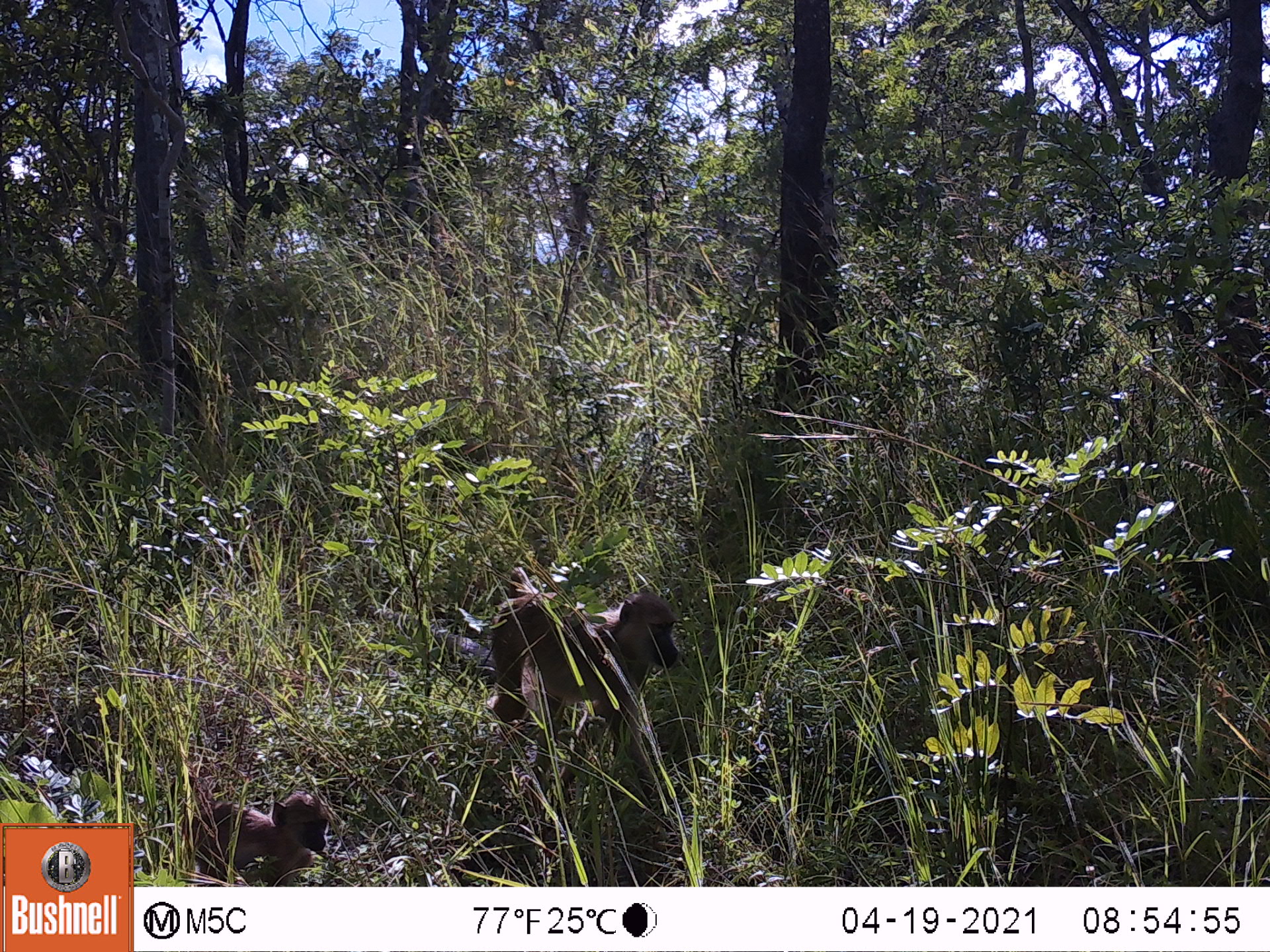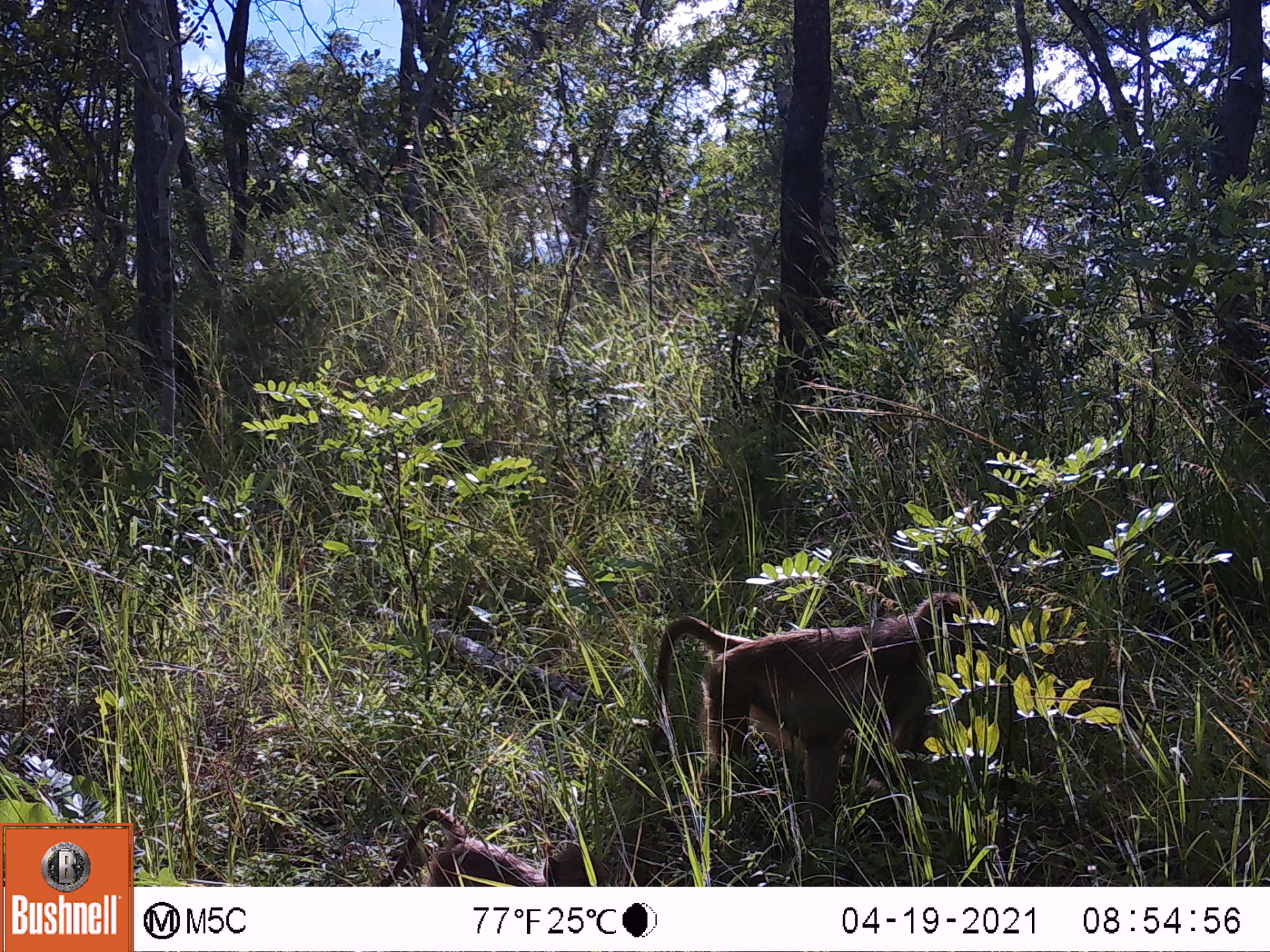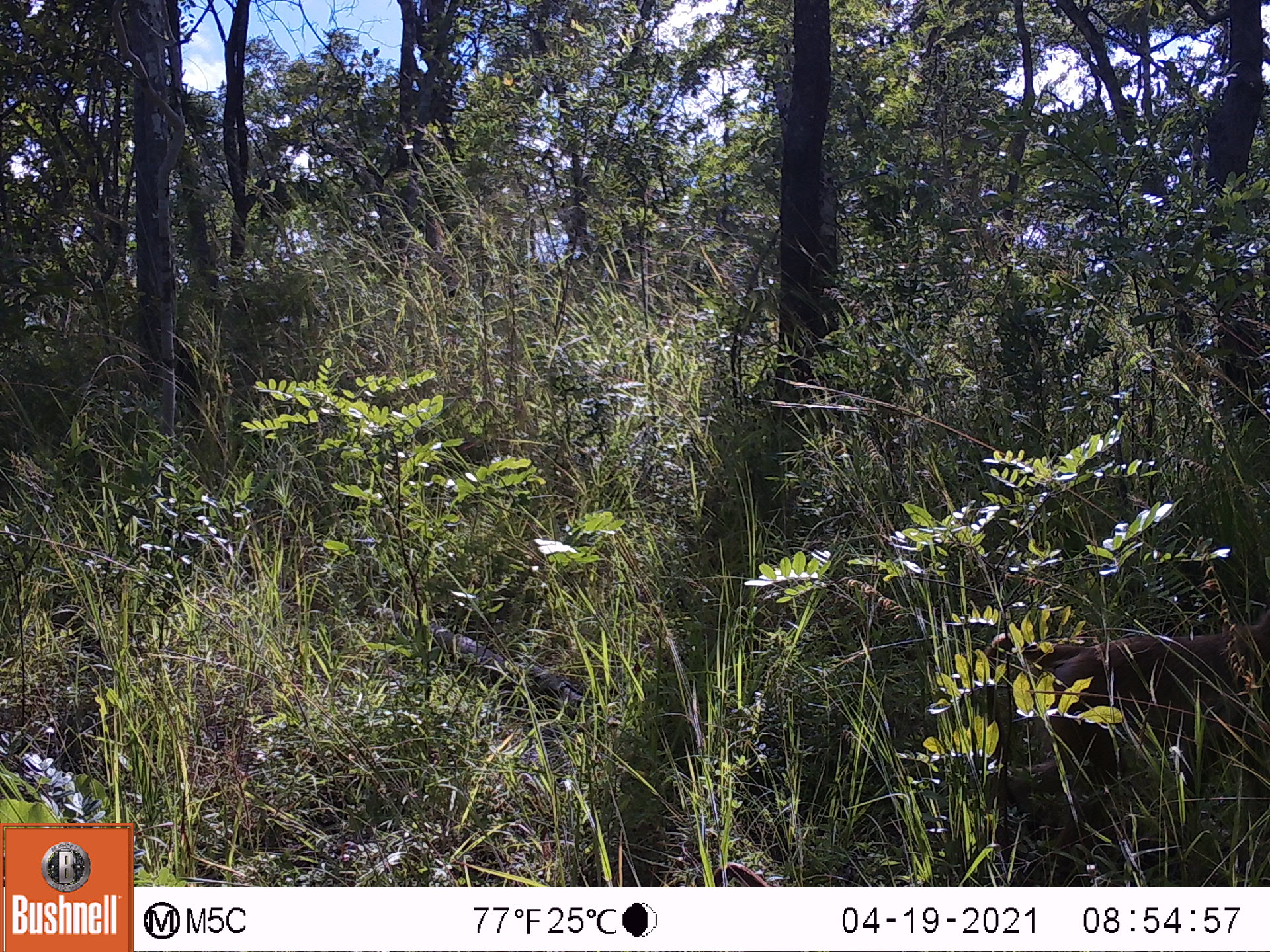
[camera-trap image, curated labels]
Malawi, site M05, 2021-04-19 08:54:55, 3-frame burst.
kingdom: Animalia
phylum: Chordata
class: Mammalia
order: Primates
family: Cercopithecidae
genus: Papio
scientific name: Papio cynocephalus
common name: yellow baboon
Yellow baboon (Papio cynocephalus), count 2.